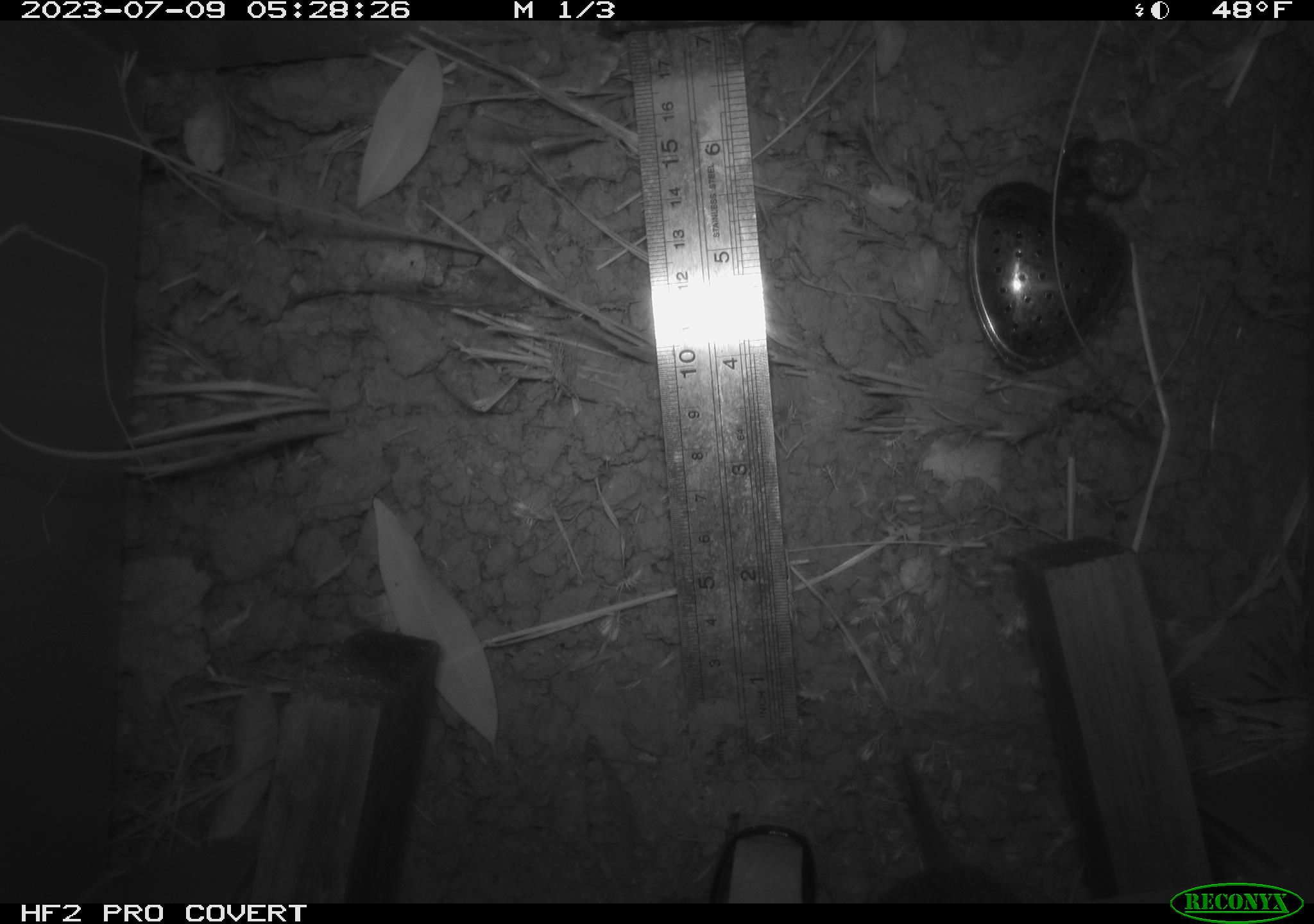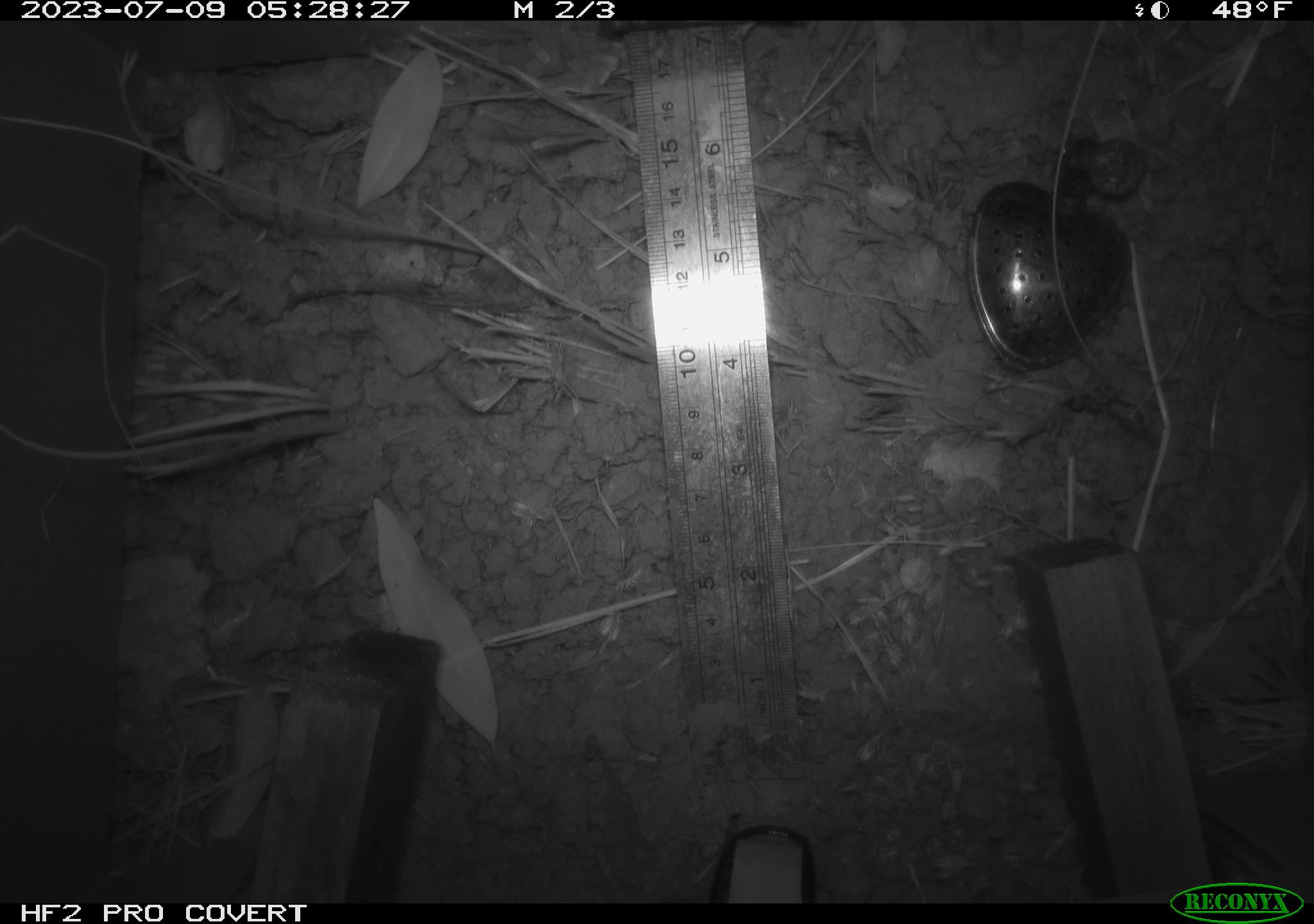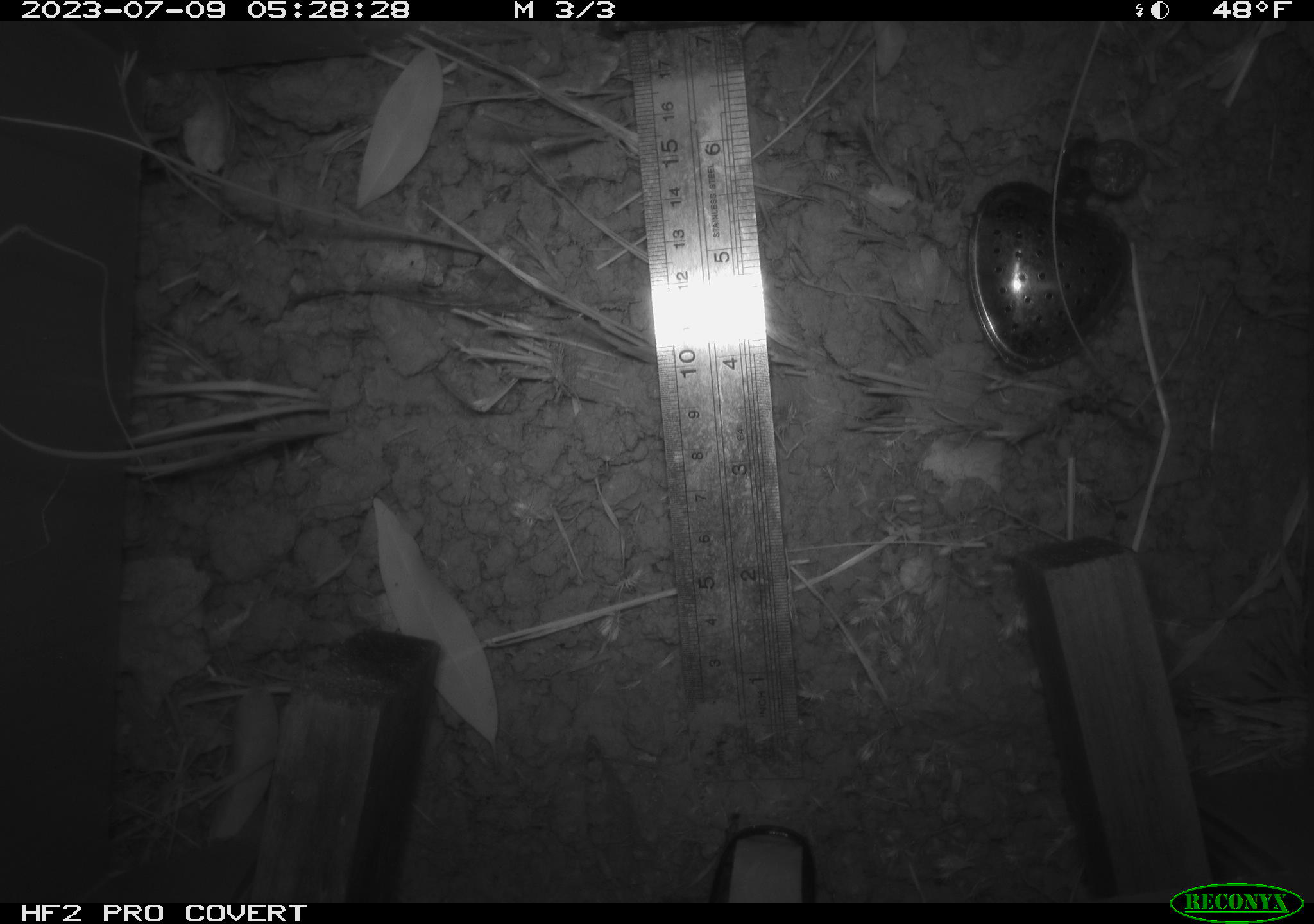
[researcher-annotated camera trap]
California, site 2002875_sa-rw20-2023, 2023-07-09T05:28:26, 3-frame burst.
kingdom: Animalia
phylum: Chordata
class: Mammalia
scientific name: Mammalia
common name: mammal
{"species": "mammal (Mammalia)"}